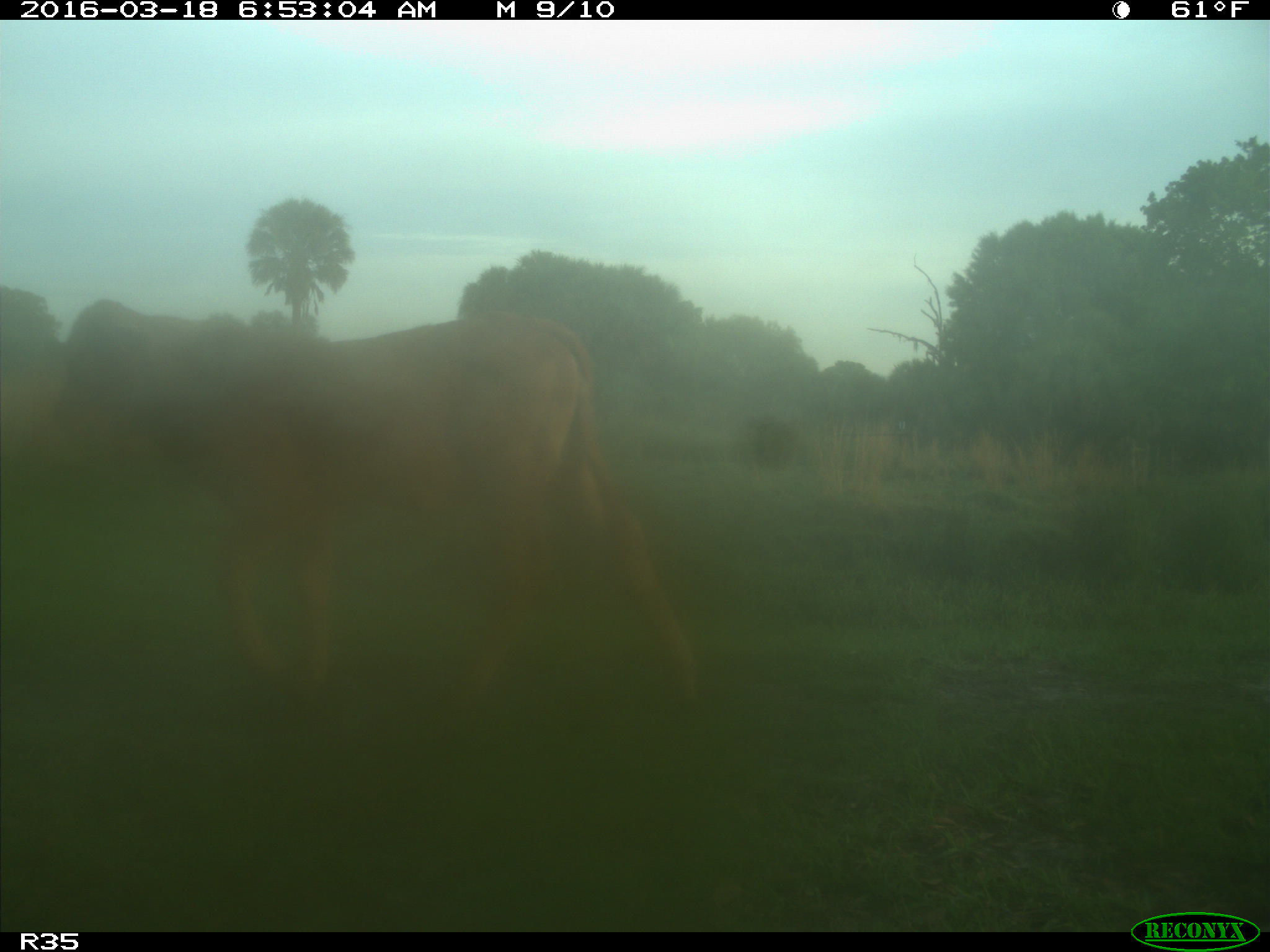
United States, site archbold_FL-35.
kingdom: Animalia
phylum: Chordata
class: Mammalia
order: Artiodactyla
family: Bovidae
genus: Bos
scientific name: Bos taurus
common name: domestic cow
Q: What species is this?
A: Bos taurus (domestic cow).